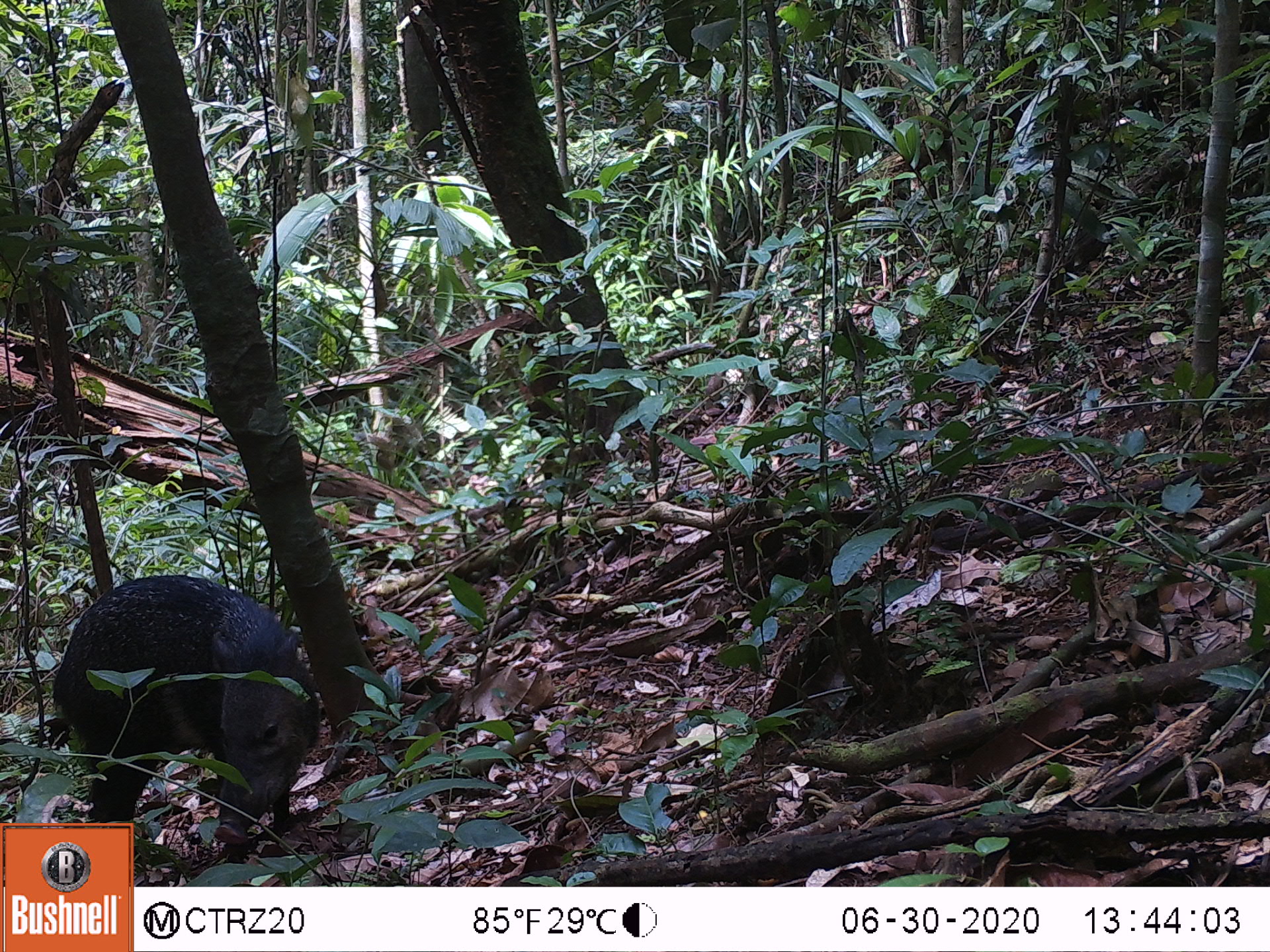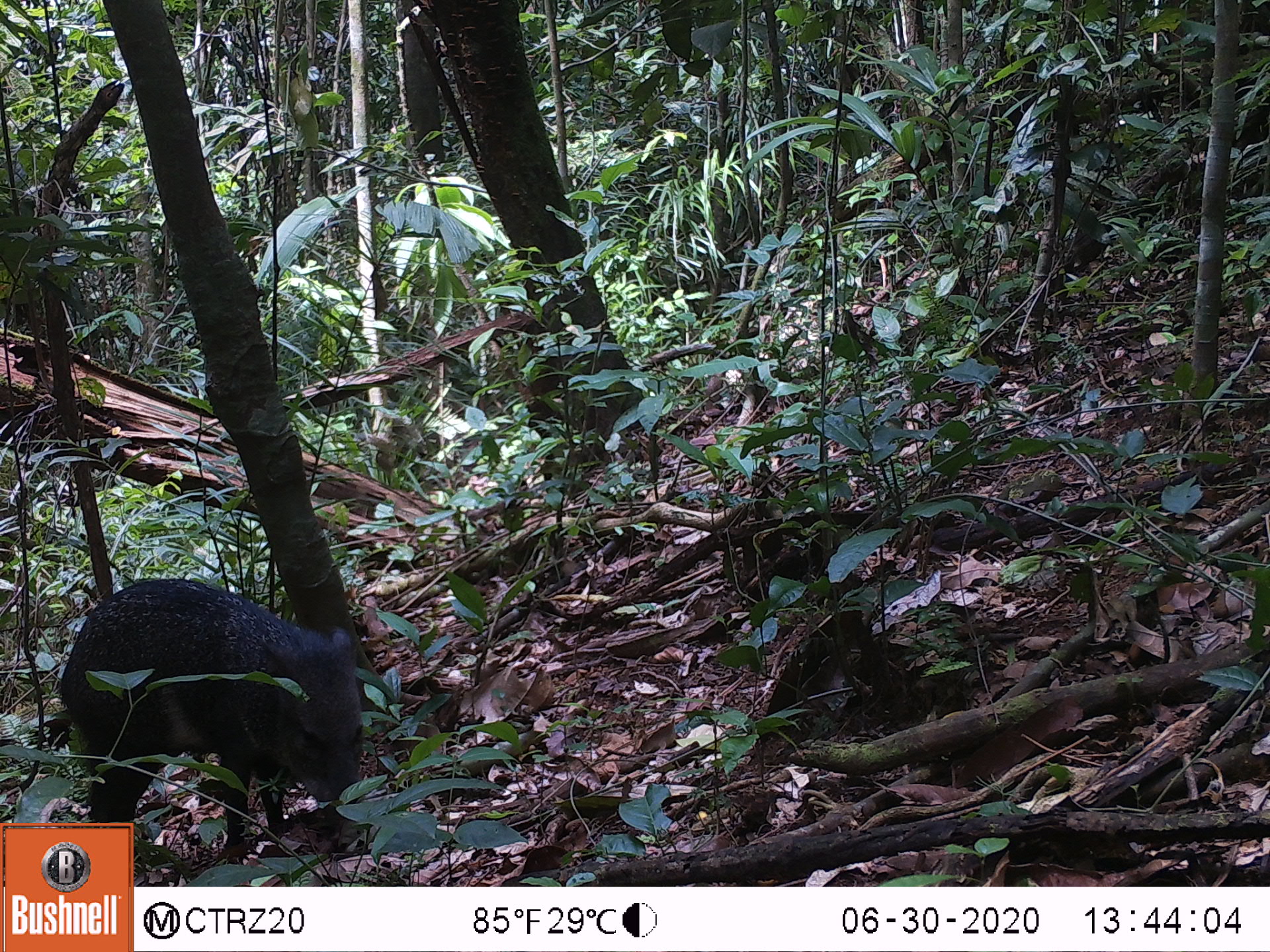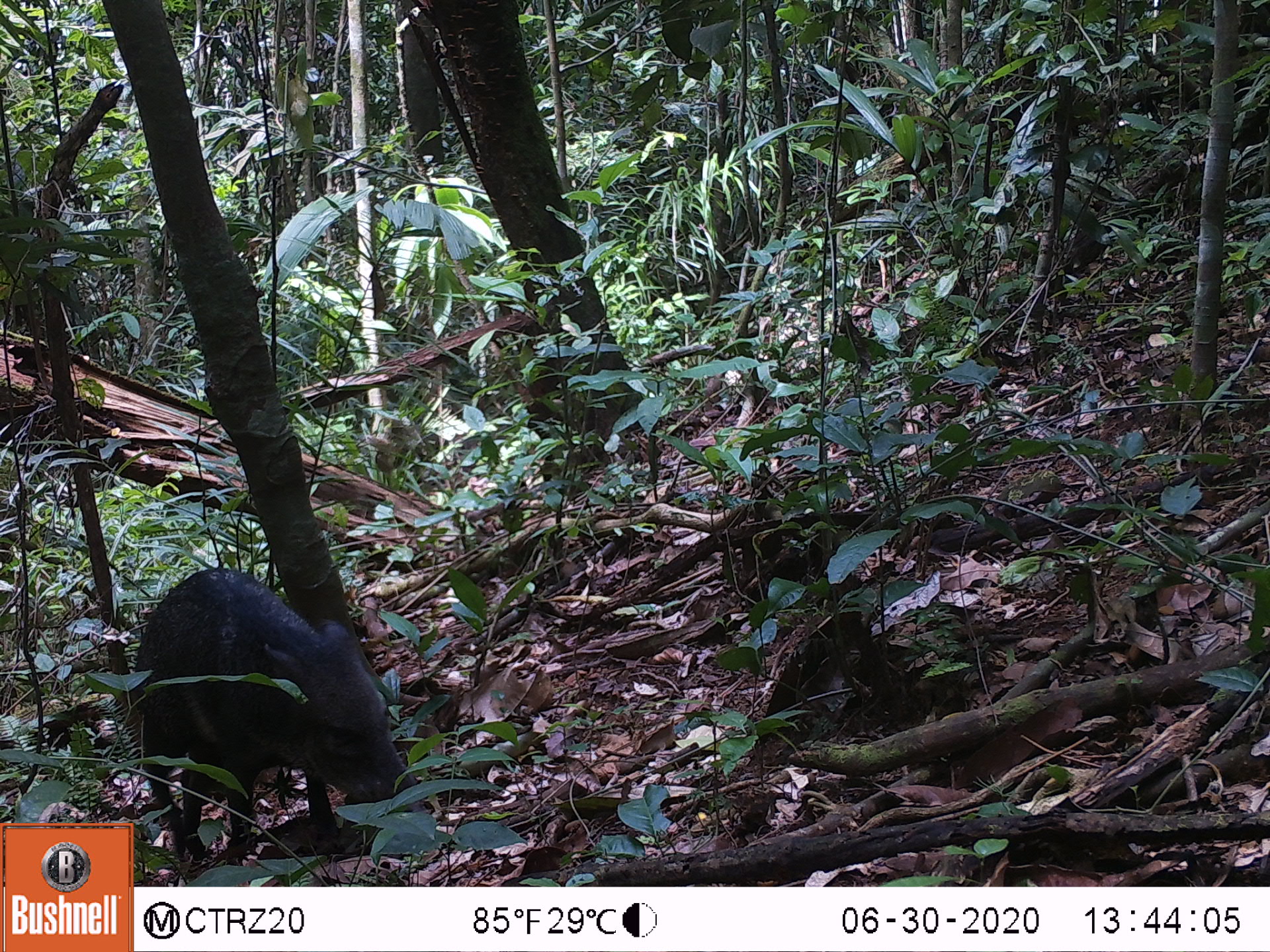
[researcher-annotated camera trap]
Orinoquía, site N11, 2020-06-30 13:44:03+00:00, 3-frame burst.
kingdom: Animalia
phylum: Chordata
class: Mammalia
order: Artiodactyla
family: Tayassuidae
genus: Pecari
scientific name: Pecari tajacu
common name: collared peccary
Collared peccary (Pecari tajacu).